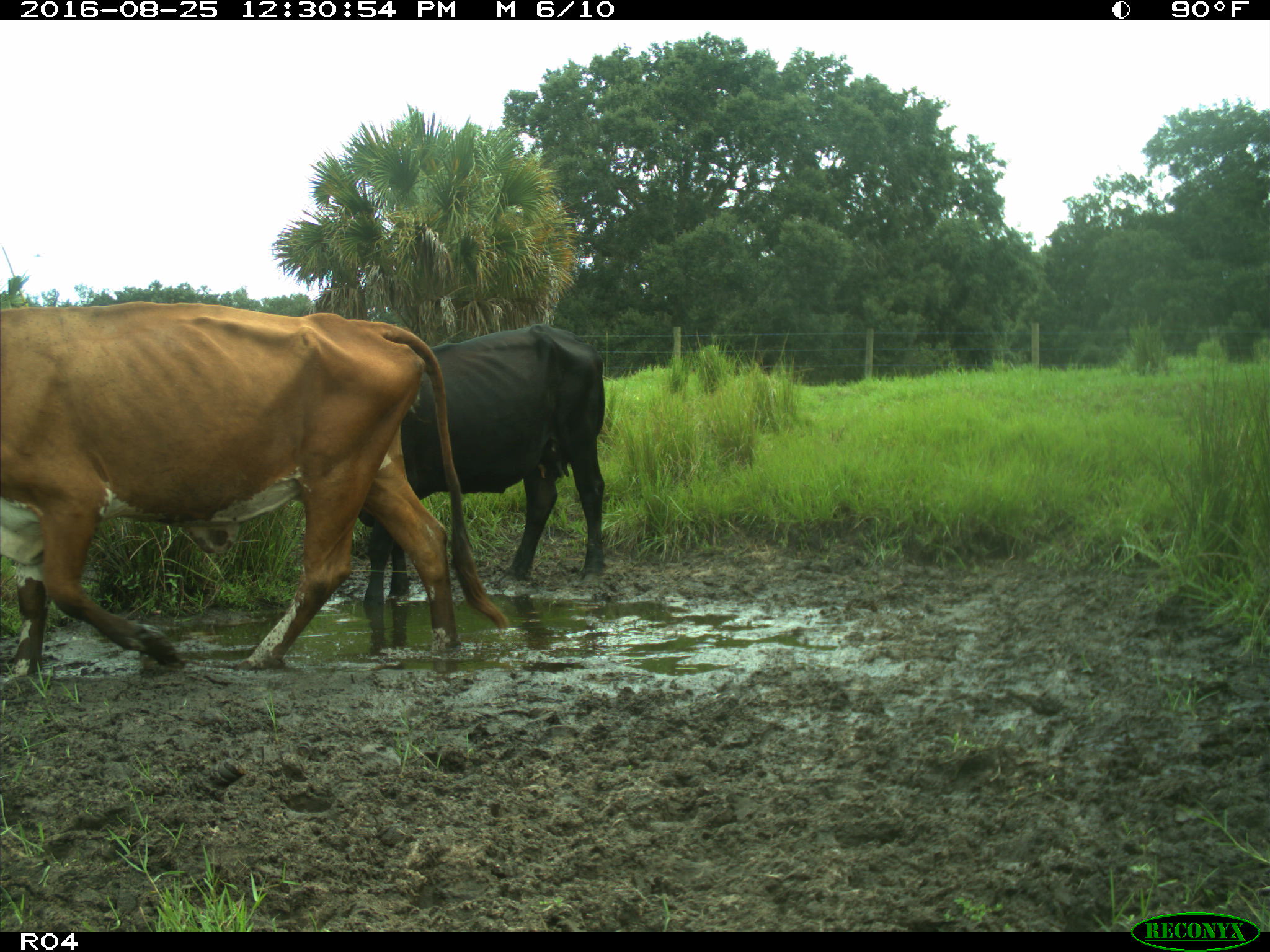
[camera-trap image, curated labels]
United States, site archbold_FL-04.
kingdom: Animalia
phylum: Chordata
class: Mammalia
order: Artiodactyla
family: Bovidae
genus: Bos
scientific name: Bos taurus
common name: domestic cow